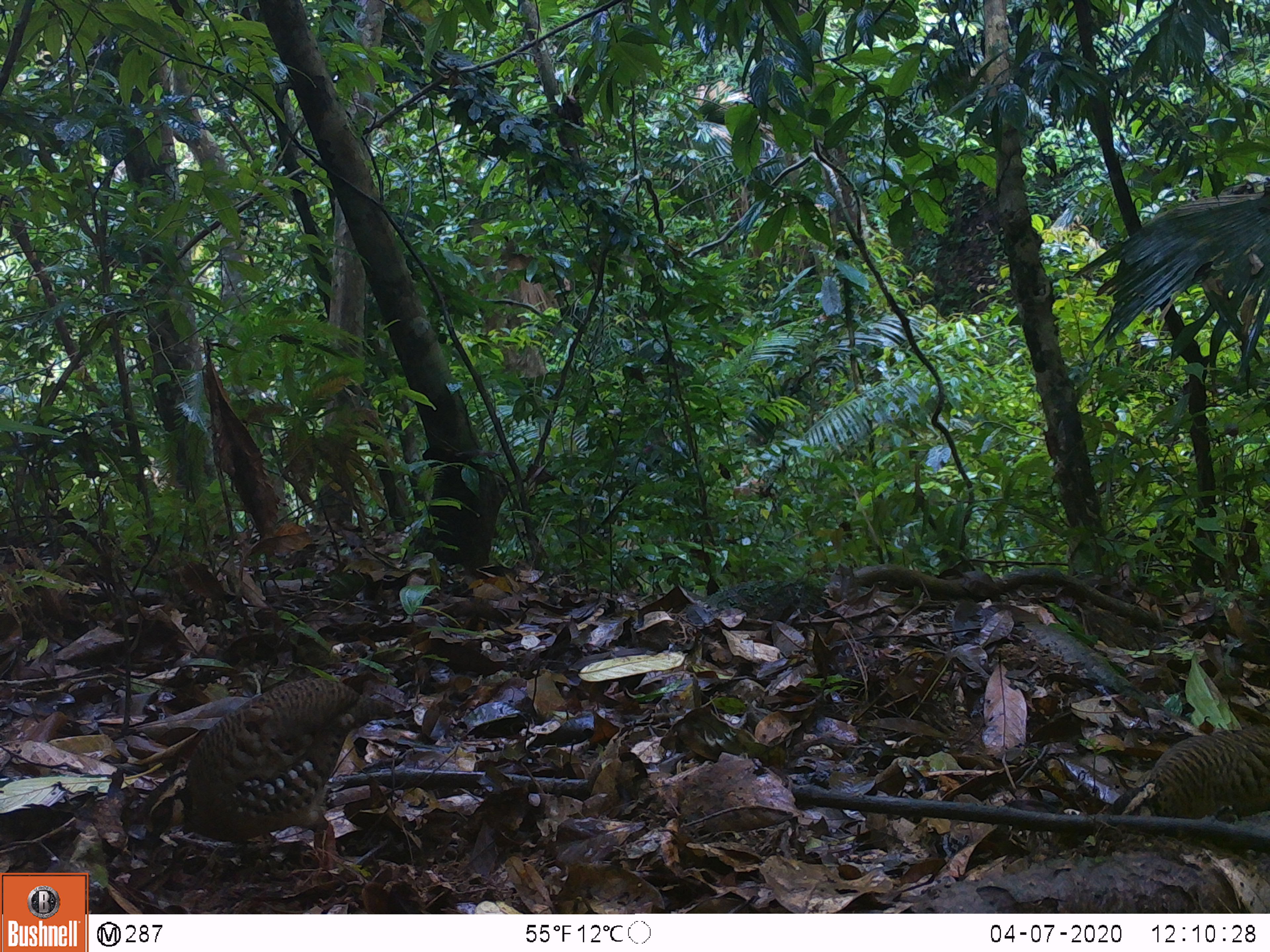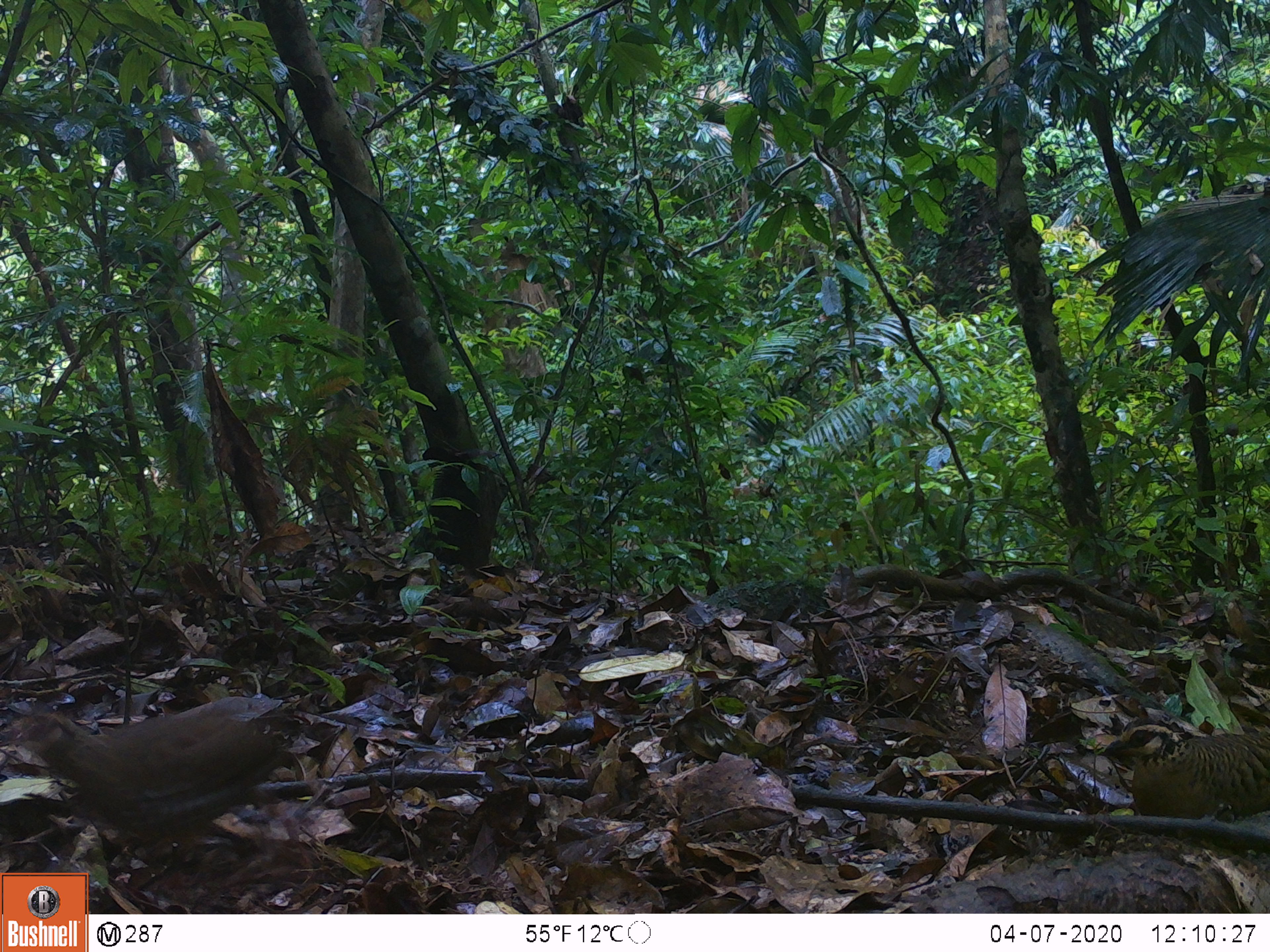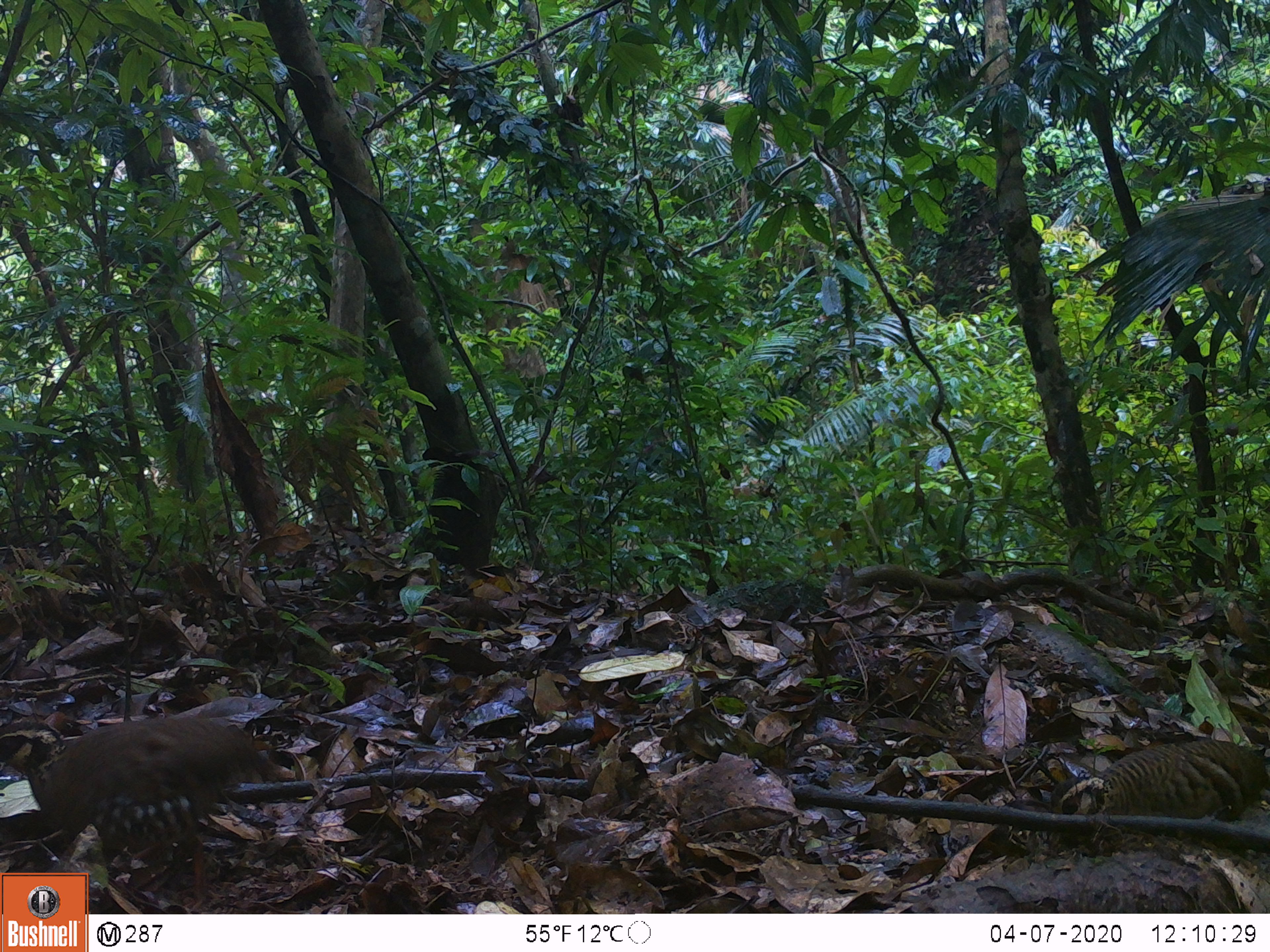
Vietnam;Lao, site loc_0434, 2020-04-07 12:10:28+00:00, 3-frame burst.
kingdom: Animalia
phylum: Chordata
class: Aves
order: Galliformes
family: Phasianidae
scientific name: Phasianidae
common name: partridge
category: unidentified partridge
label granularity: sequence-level